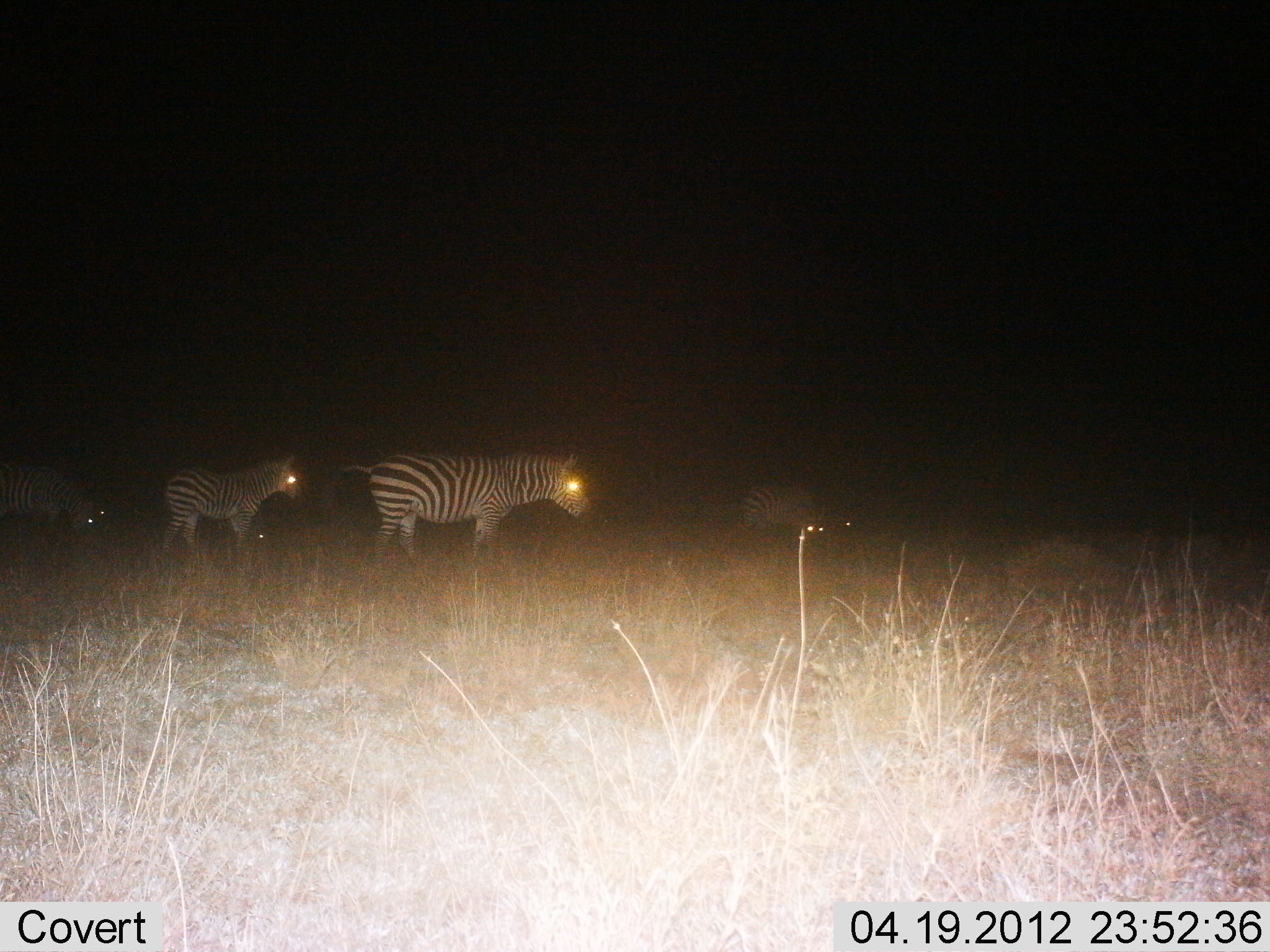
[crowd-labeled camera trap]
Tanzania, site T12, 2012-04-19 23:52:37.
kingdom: Animalia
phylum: Chordata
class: Mammalia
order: Perissodactyla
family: Equidae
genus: Equus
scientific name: Equus quagga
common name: plains zebra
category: zebra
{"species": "zebra (plains zebra) (Equus quagga)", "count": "4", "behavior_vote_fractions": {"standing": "68%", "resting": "0%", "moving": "44%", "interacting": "0%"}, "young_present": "8%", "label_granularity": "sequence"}